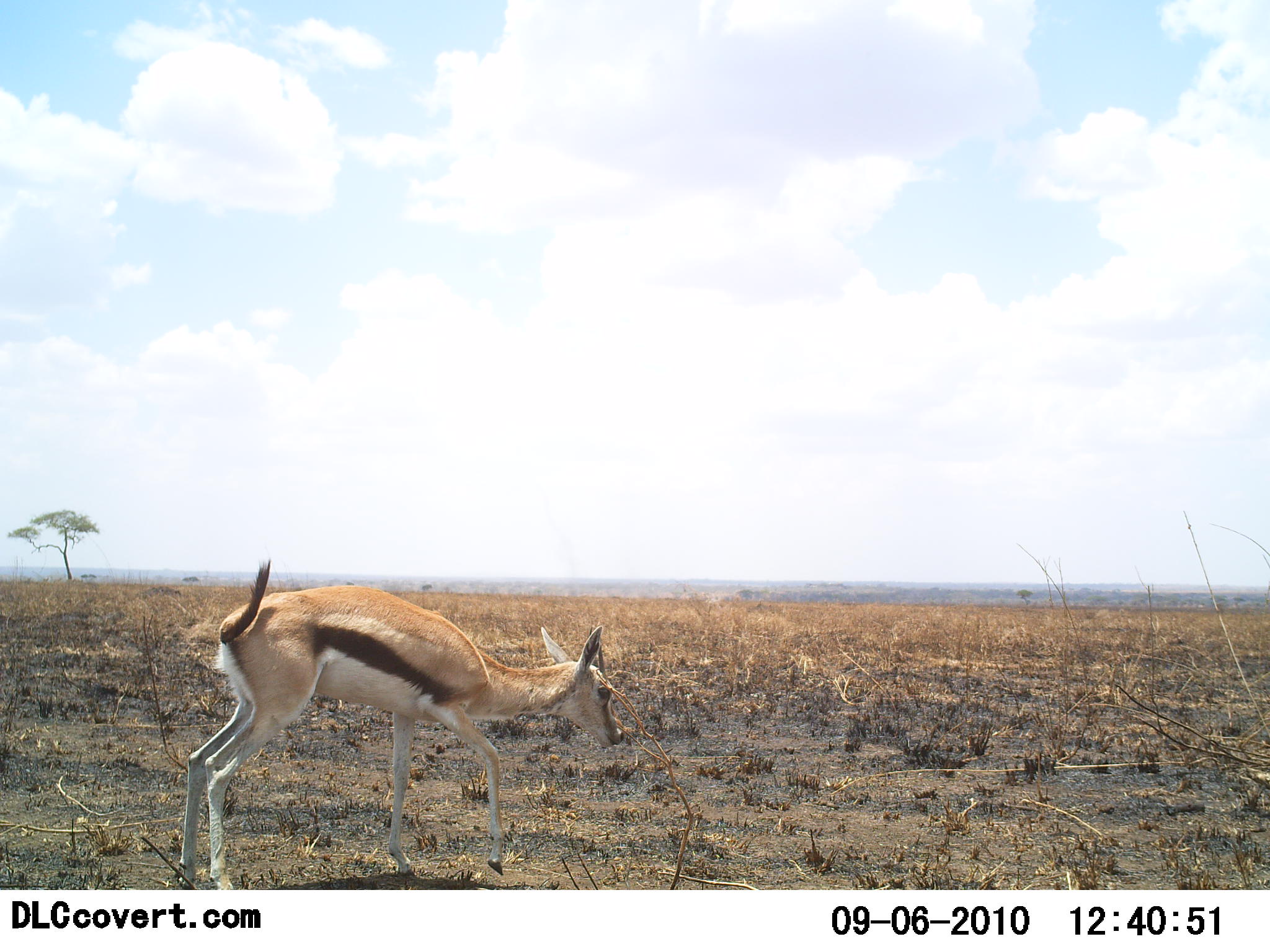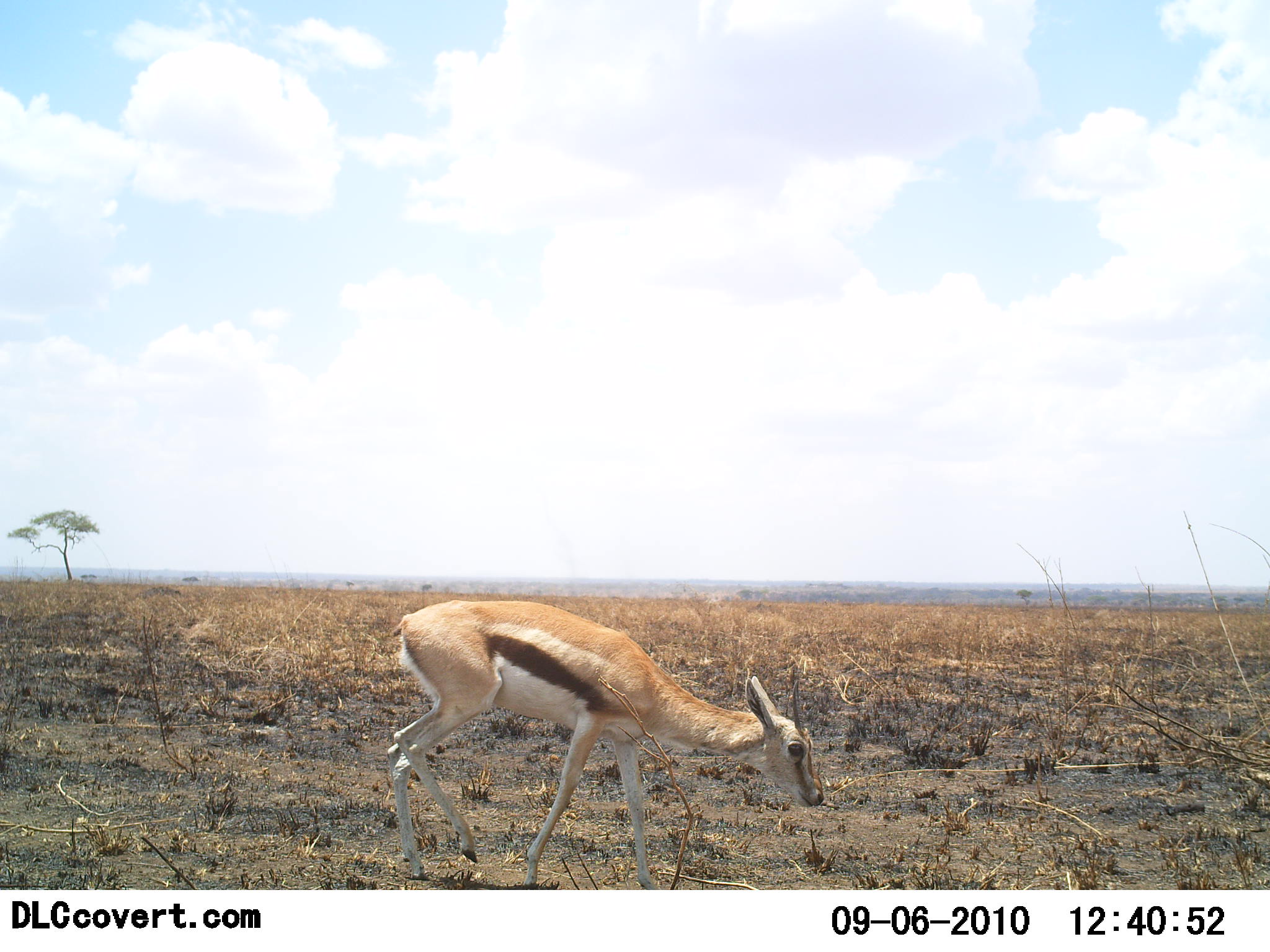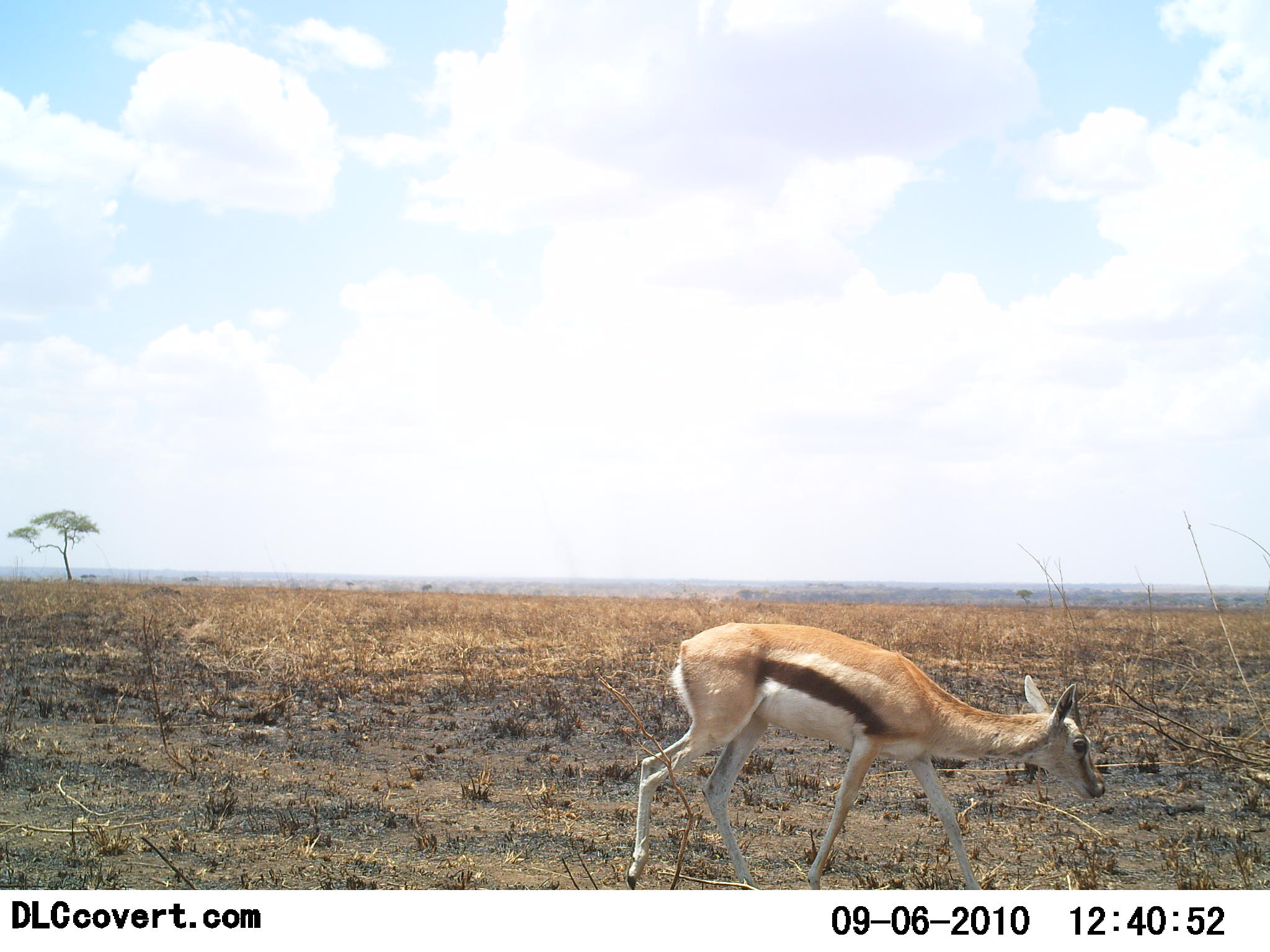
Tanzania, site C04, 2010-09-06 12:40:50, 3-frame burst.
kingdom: Animalia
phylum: Chordata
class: Mammalia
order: Artiodactyla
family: Bovidae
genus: Eudorcas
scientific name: Eudorcas thomsonii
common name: thomson's gazelle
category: gazellethomsons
Gazellethomsons (thomson's gazelle) (Eudorcas thomsonii), count 1. Behavior (volunteer vote fractions): standing 8%, resting 0%, moving 100%, interacting 0%. Young present (vote fraction): 8%. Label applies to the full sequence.